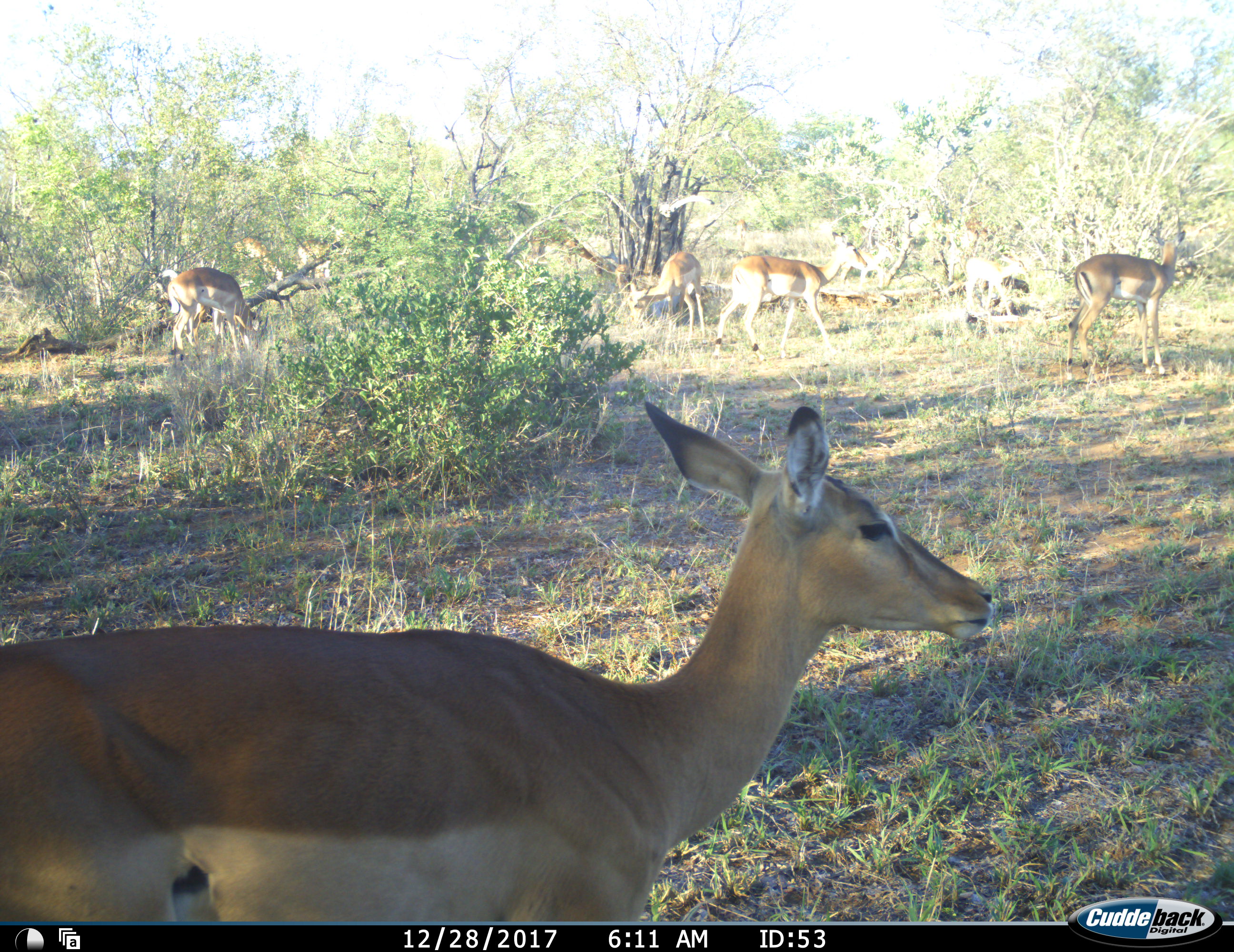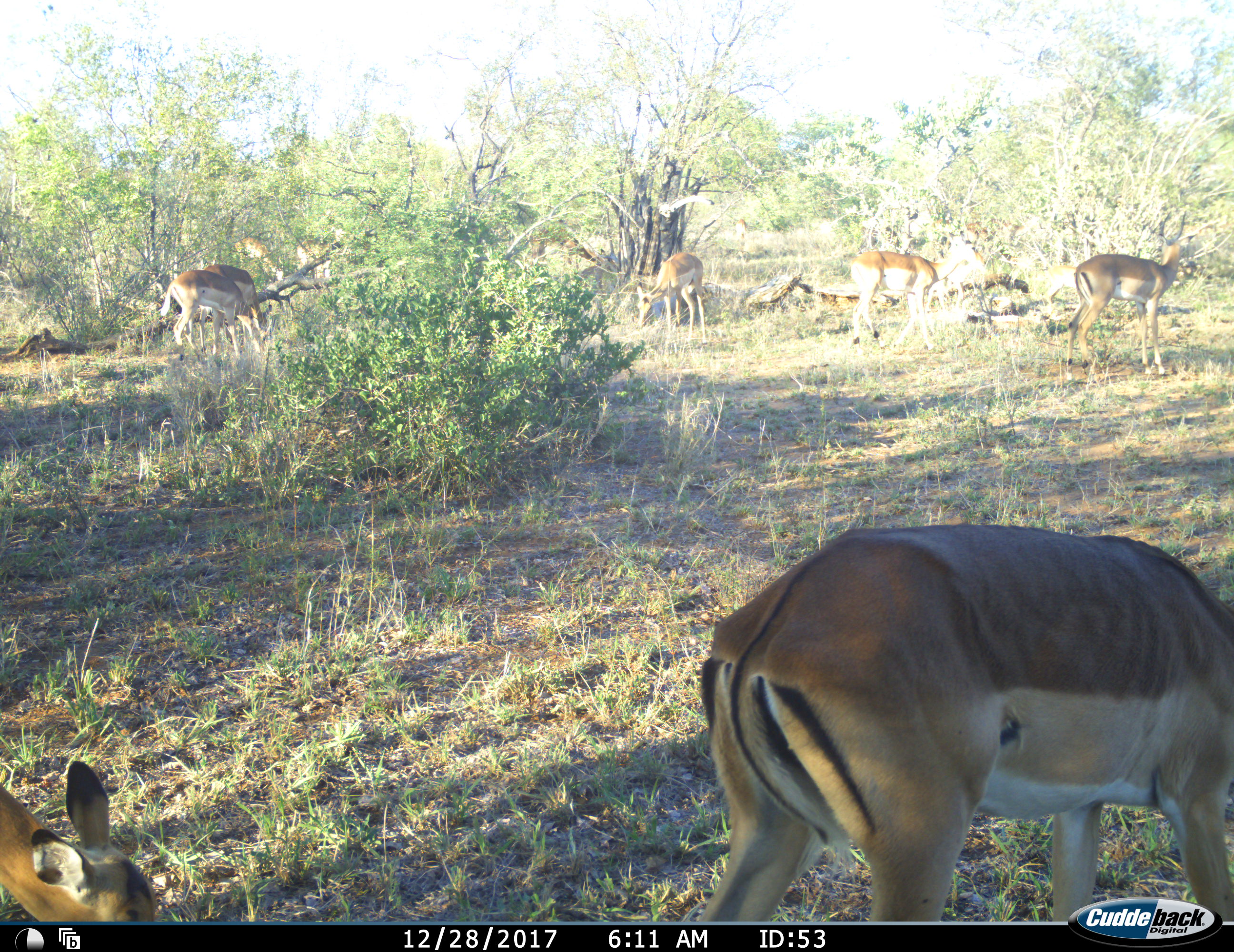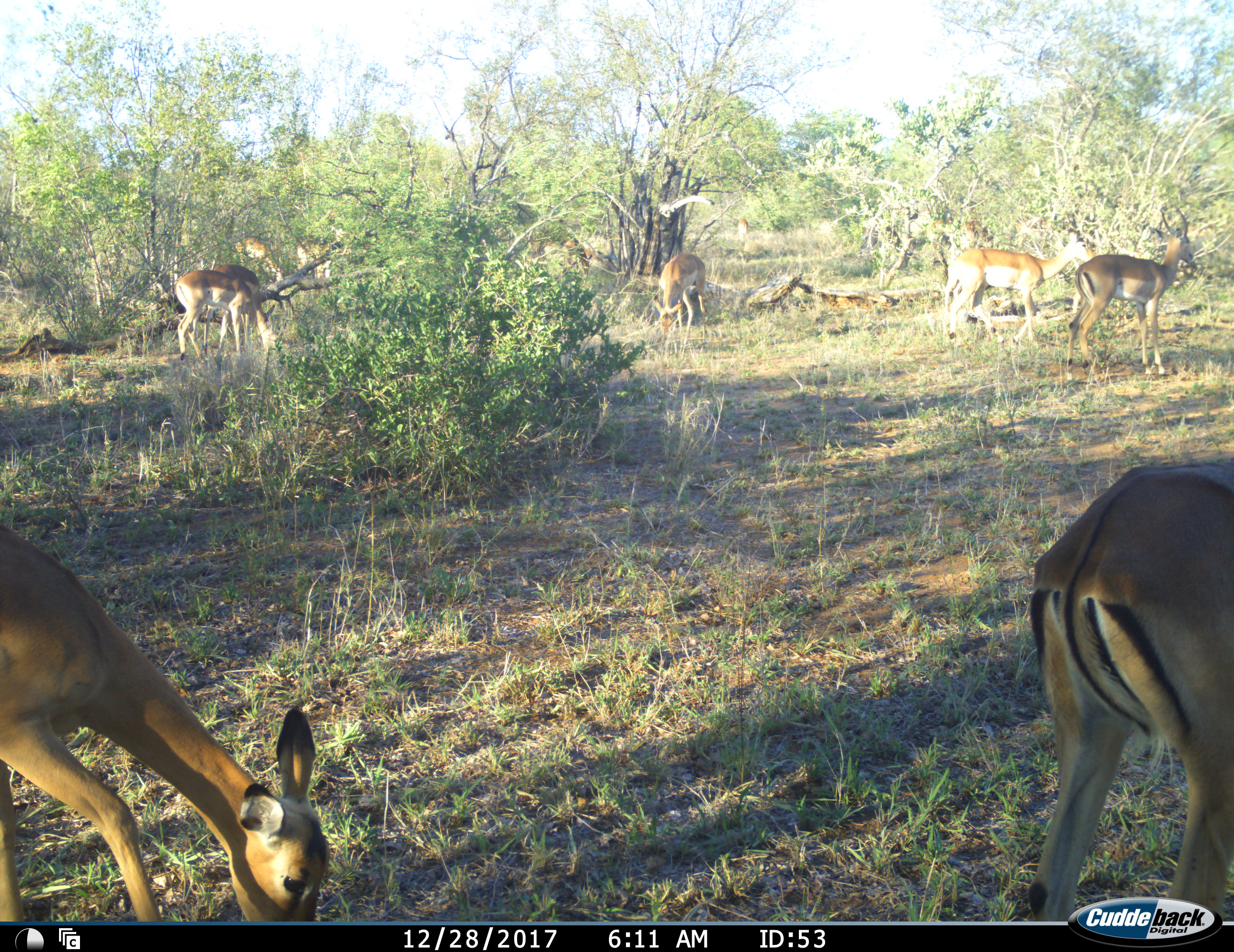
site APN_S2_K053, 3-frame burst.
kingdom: Animalia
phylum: Chordata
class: Mammalia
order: Artiodactyla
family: Bovidae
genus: Aepyceros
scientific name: Aepyceros melampus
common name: impala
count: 9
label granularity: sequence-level